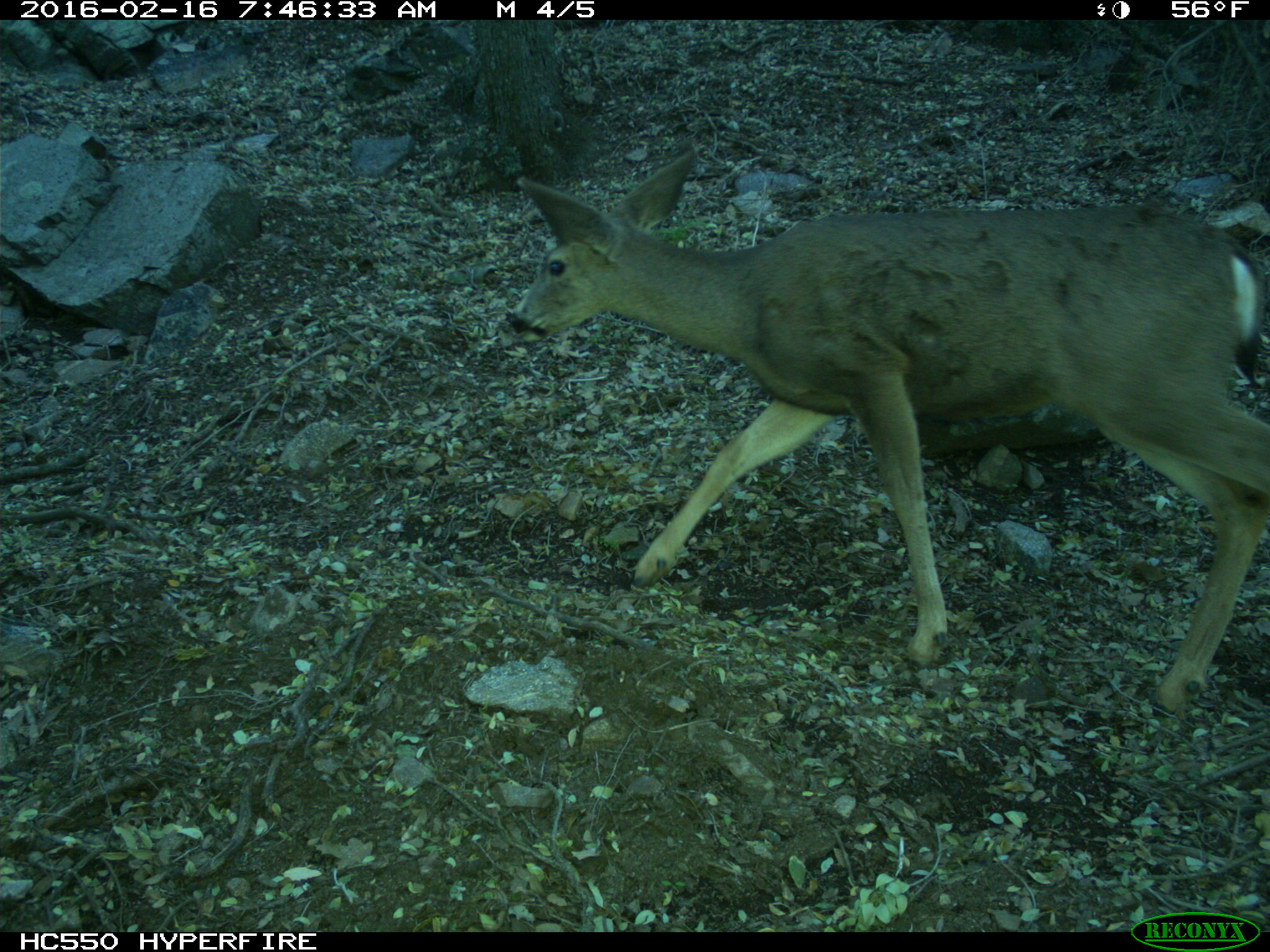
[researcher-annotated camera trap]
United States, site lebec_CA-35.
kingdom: Animalia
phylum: Chordata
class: Mammalia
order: Artiodactyla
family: Cervidae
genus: Odocoileus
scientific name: Odocoileus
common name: deer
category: unidentified deer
Unidentified deer (deer) (Odocoileus).